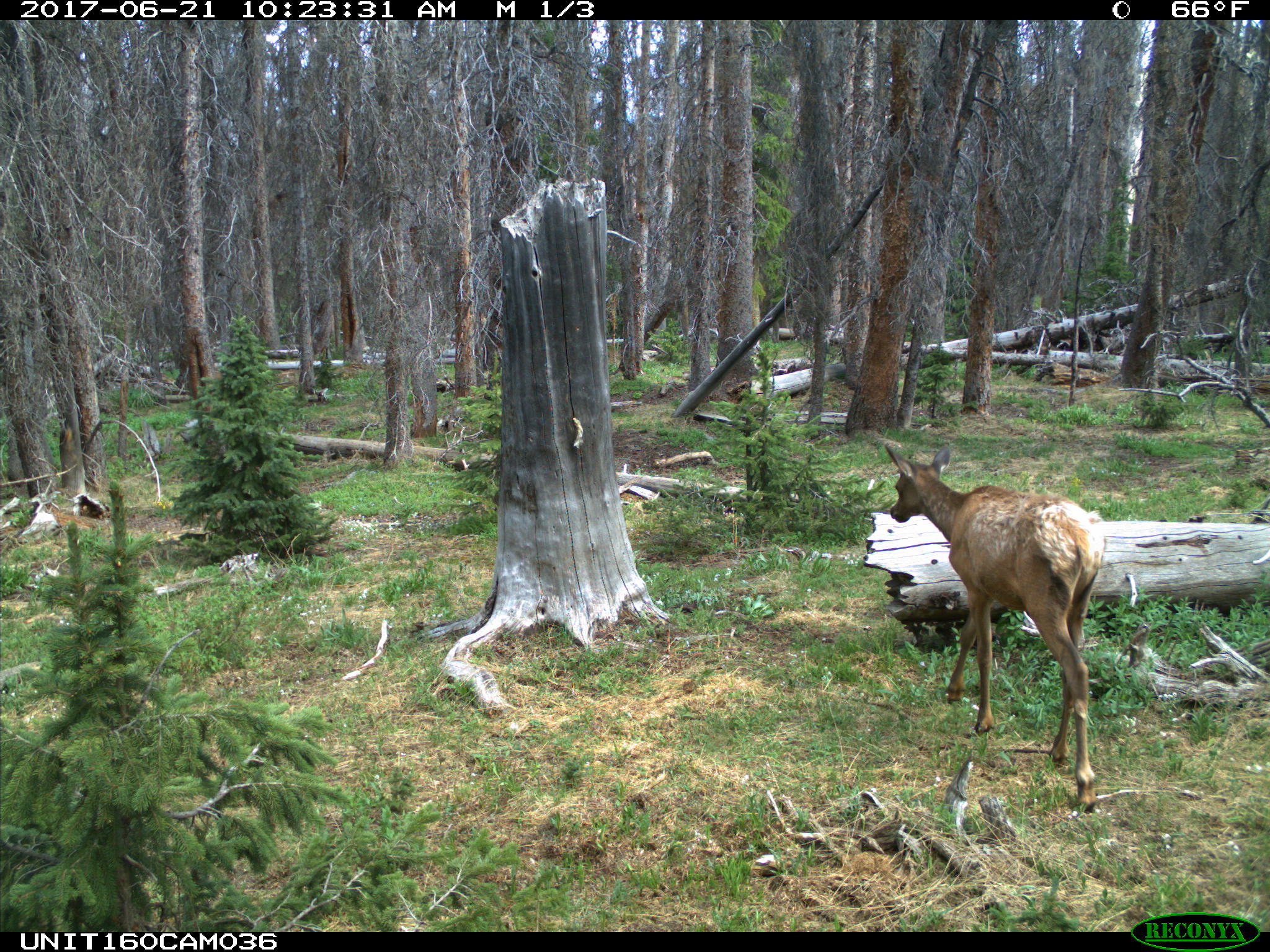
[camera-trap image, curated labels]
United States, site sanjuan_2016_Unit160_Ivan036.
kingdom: Animalia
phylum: Chordata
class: Mammalia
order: Artiodactyla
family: Cervidae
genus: Cervus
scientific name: Cervus elaphus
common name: red deer